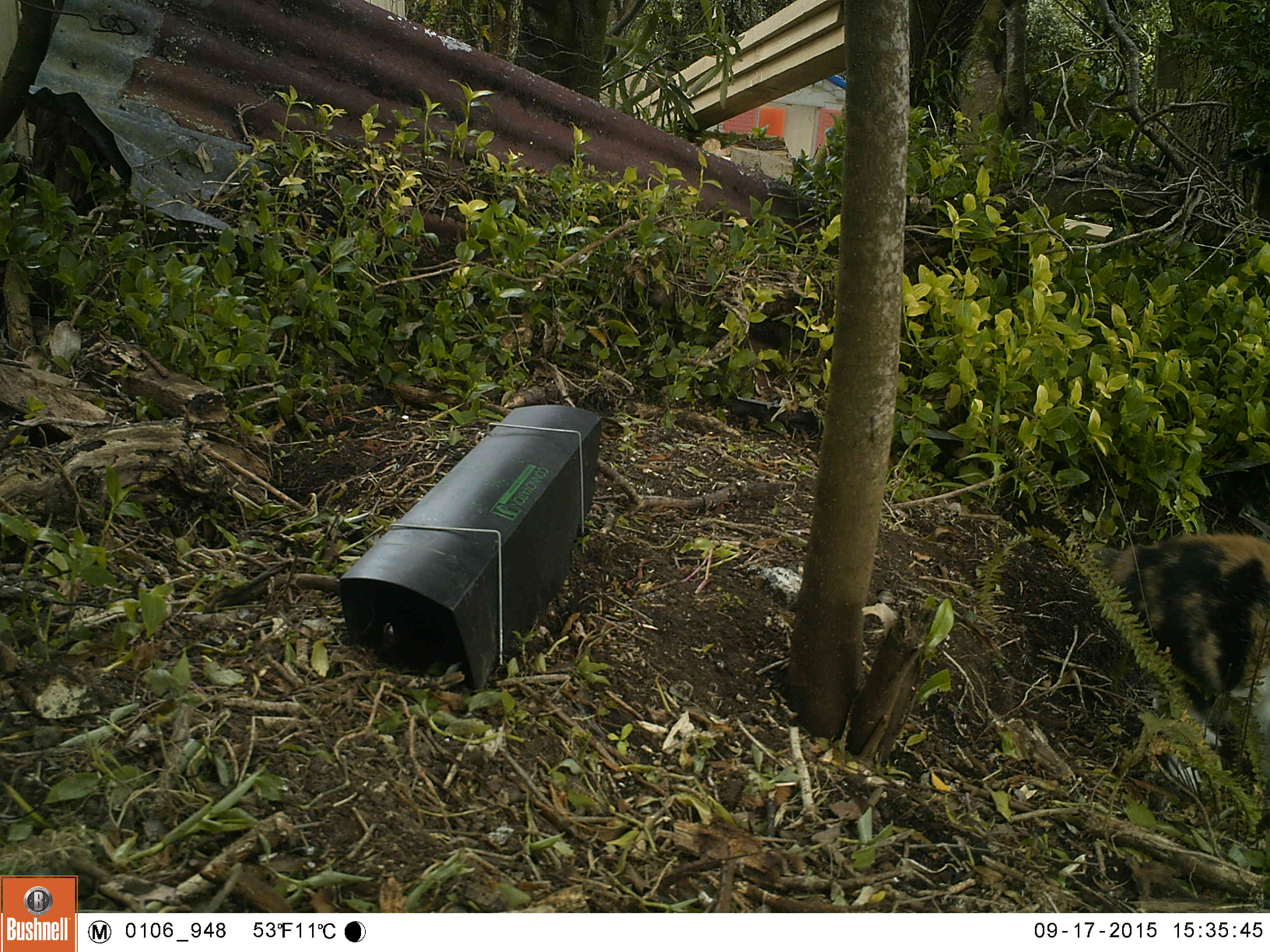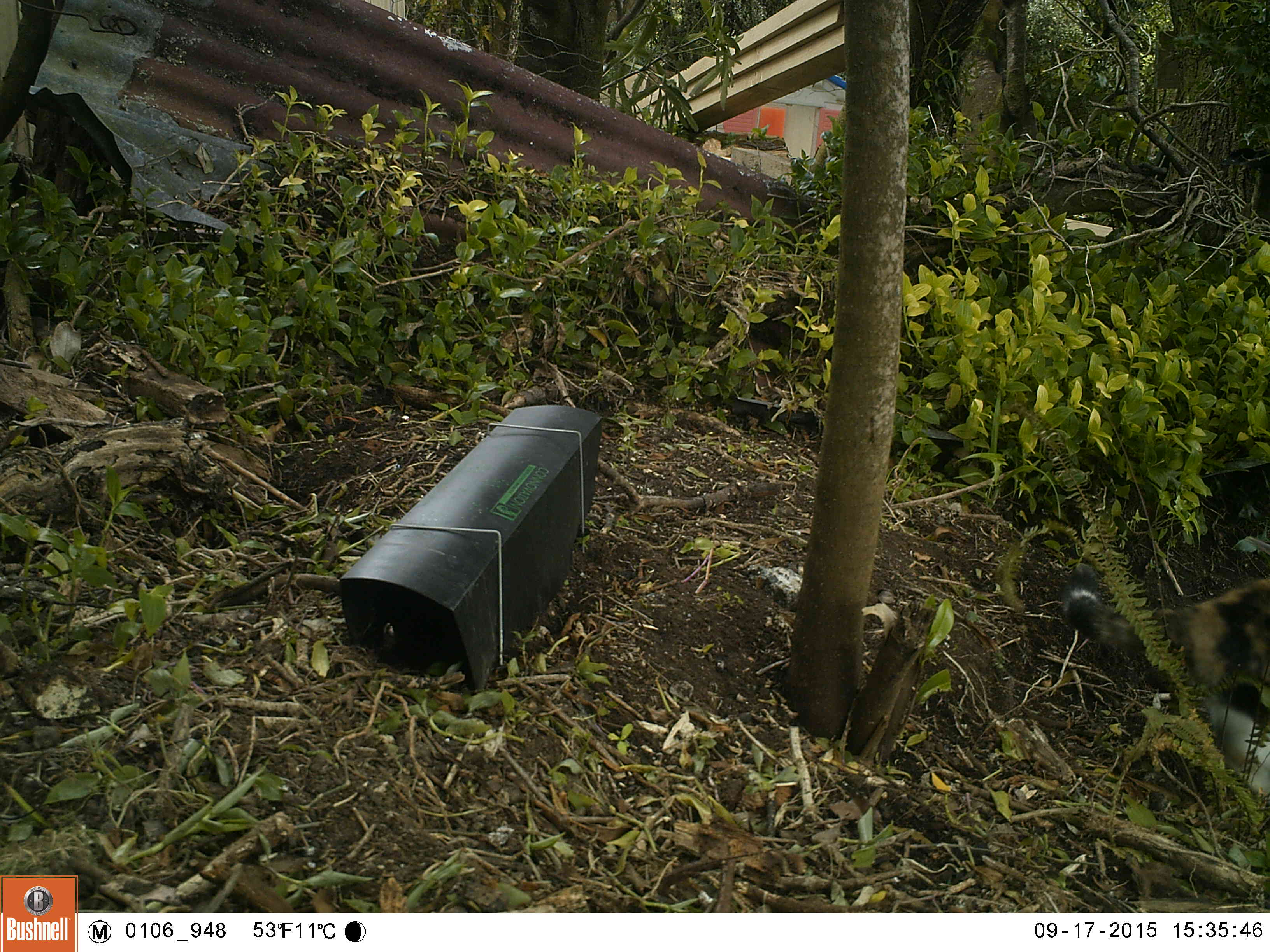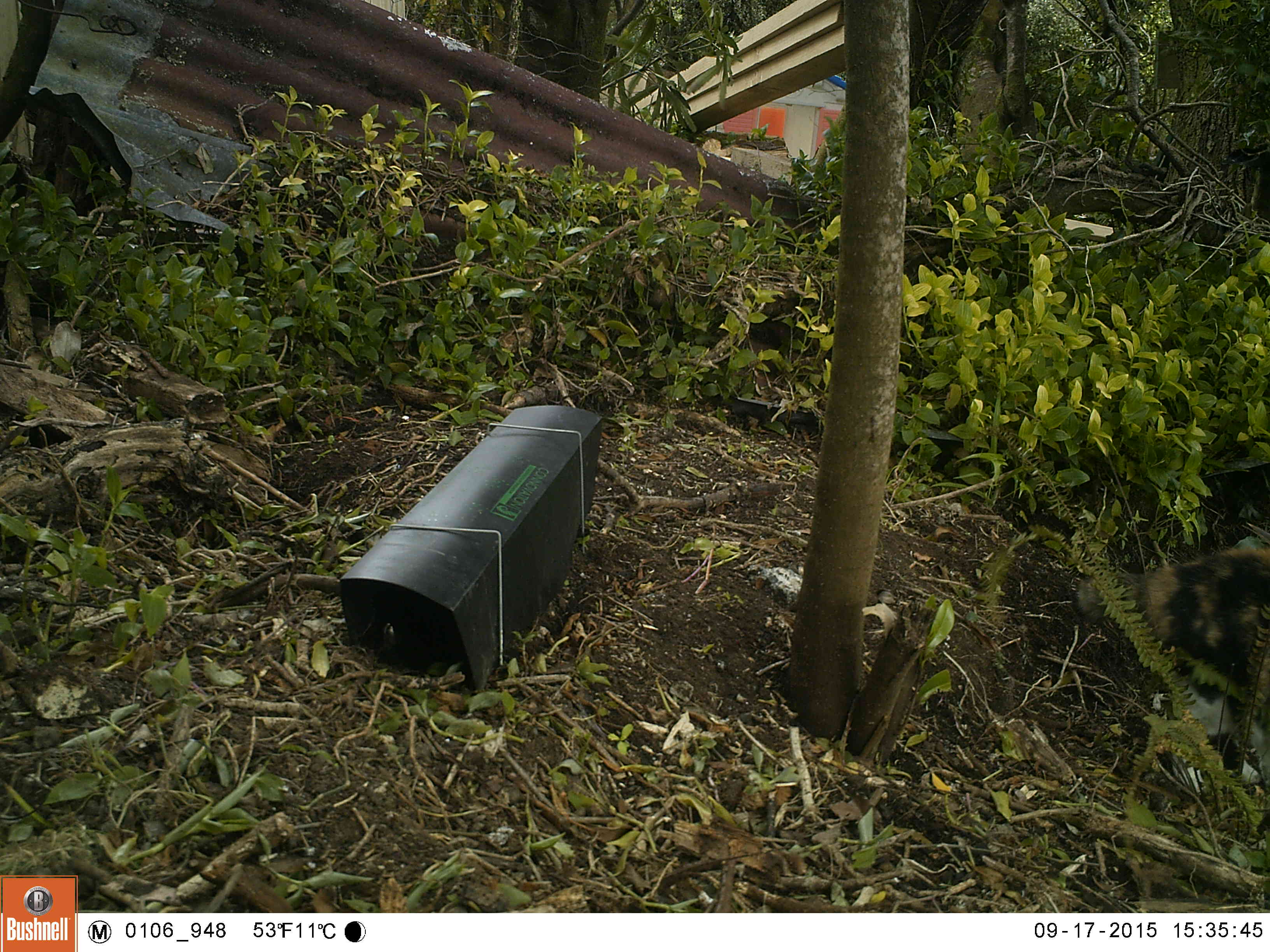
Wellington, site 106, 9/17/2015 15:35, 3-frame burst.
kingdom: Animalia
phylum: Chordata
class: Mammalia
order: Carnivora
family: Felidae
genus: Felis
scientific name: Felis catus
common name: cat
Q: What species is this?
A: Cat (Felis catus).